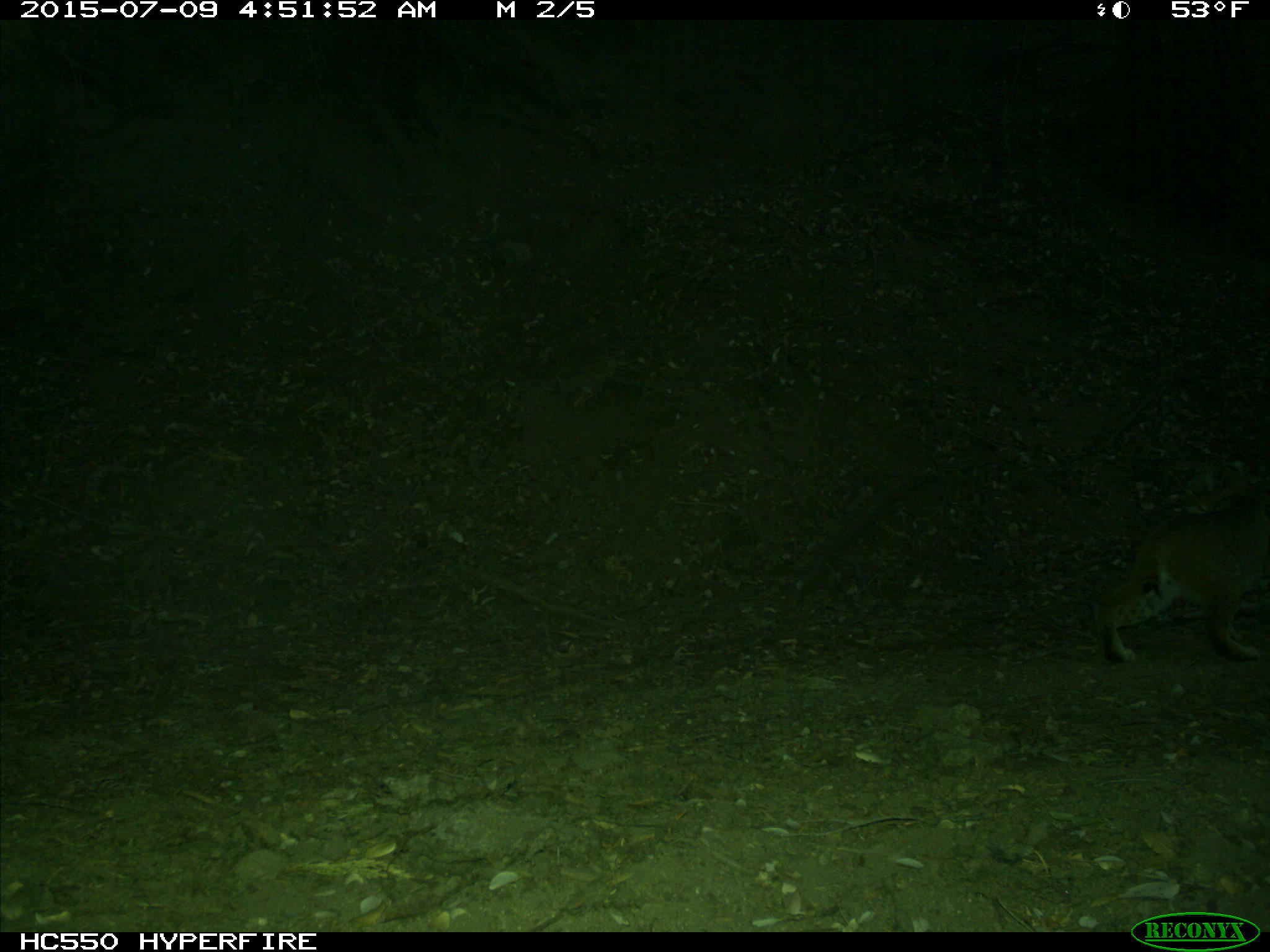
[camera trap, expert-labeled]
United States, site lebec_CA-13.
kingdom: Animalia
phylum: Chordata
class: Mammalia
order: Carnivora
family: Felidae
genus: Lynx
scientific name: Lynx rufus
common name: bobcat